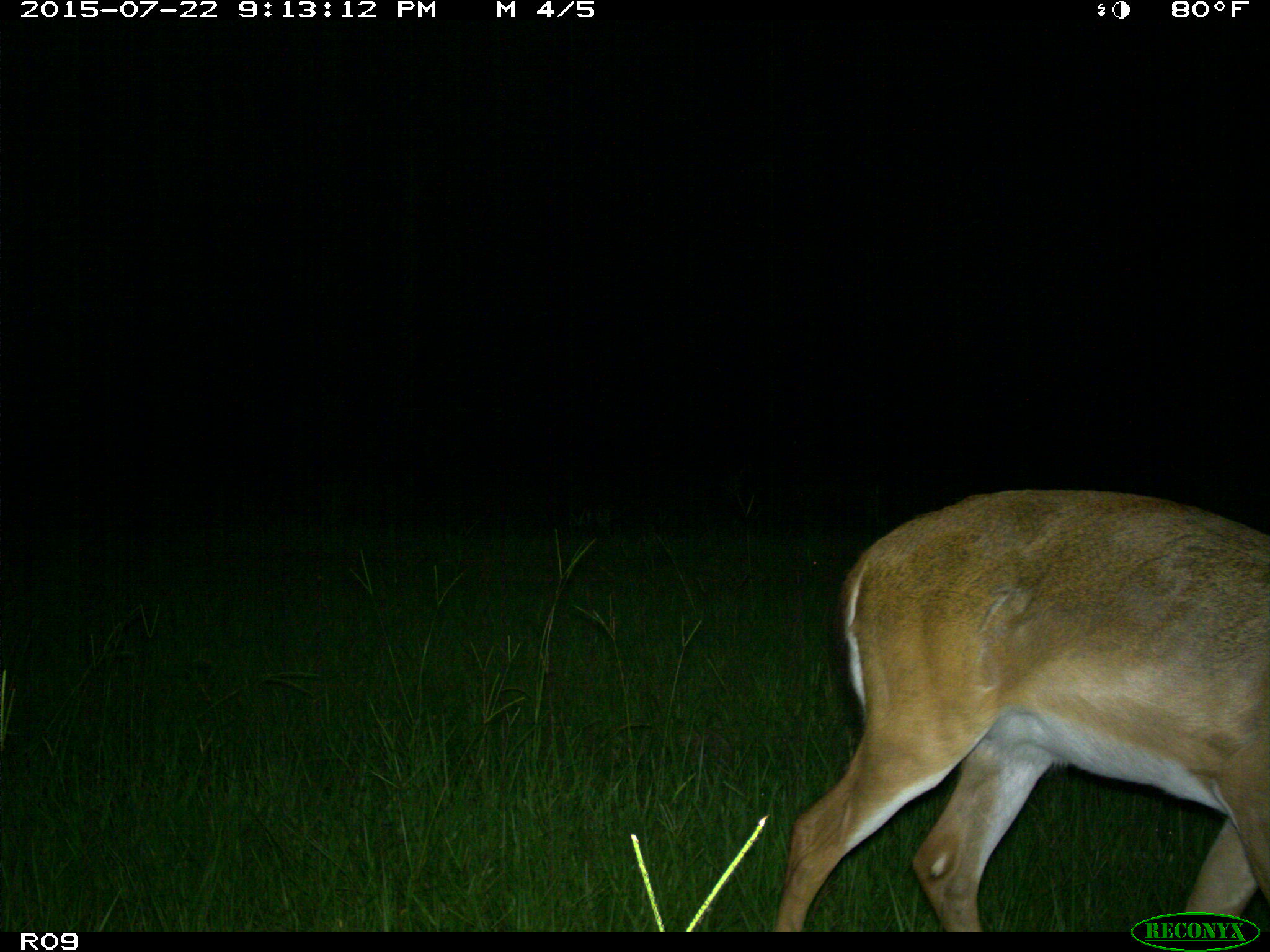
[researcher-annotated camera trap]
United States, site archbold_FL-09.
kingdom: Animalia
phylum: Chordata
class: Mammalia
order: Artiodactyla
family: Cervidae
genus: Odocoileus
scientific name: Odocoileus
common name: deer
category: unidentified deer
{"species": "unidentified deer (deer) (Odocoileus)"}